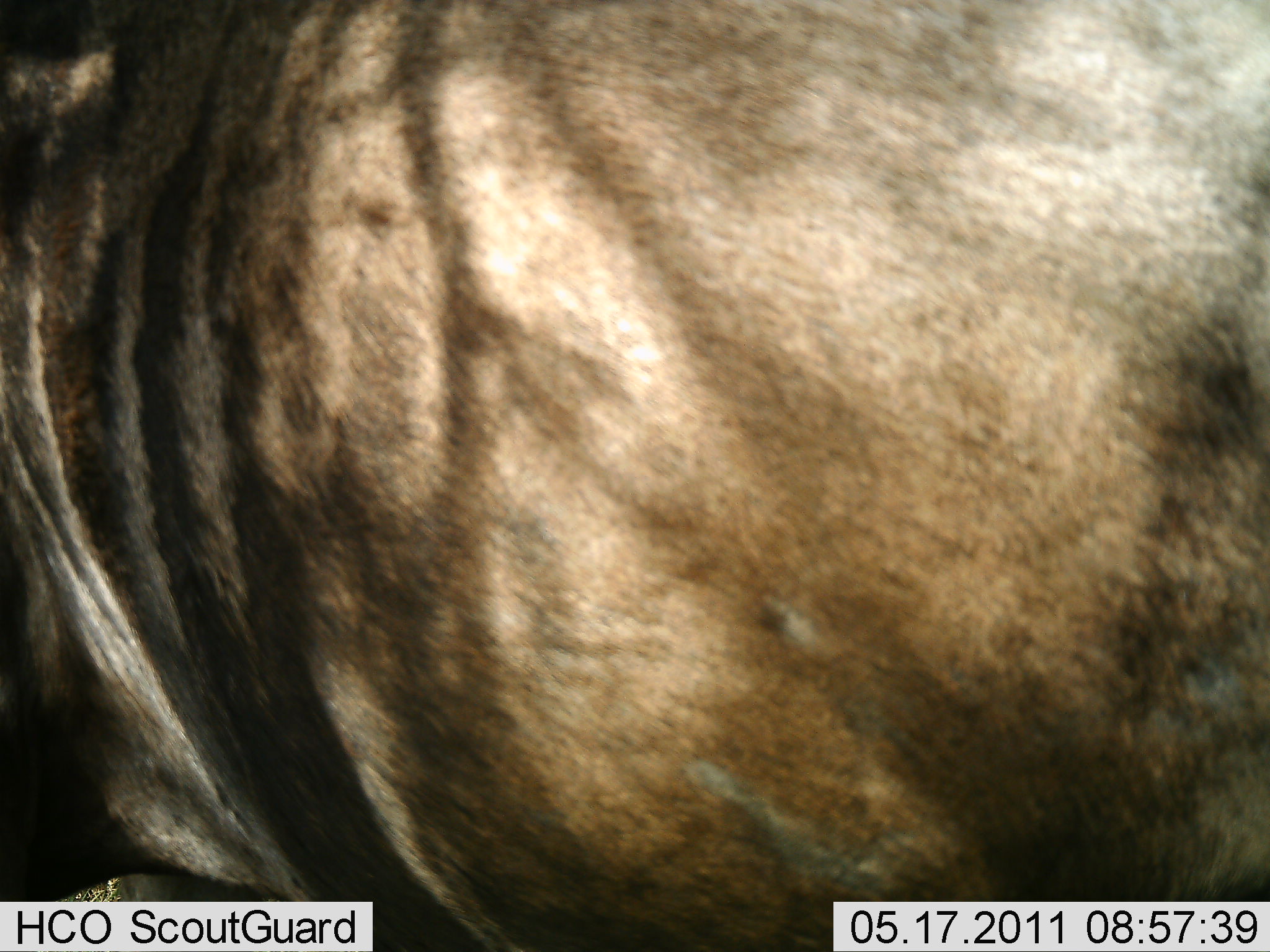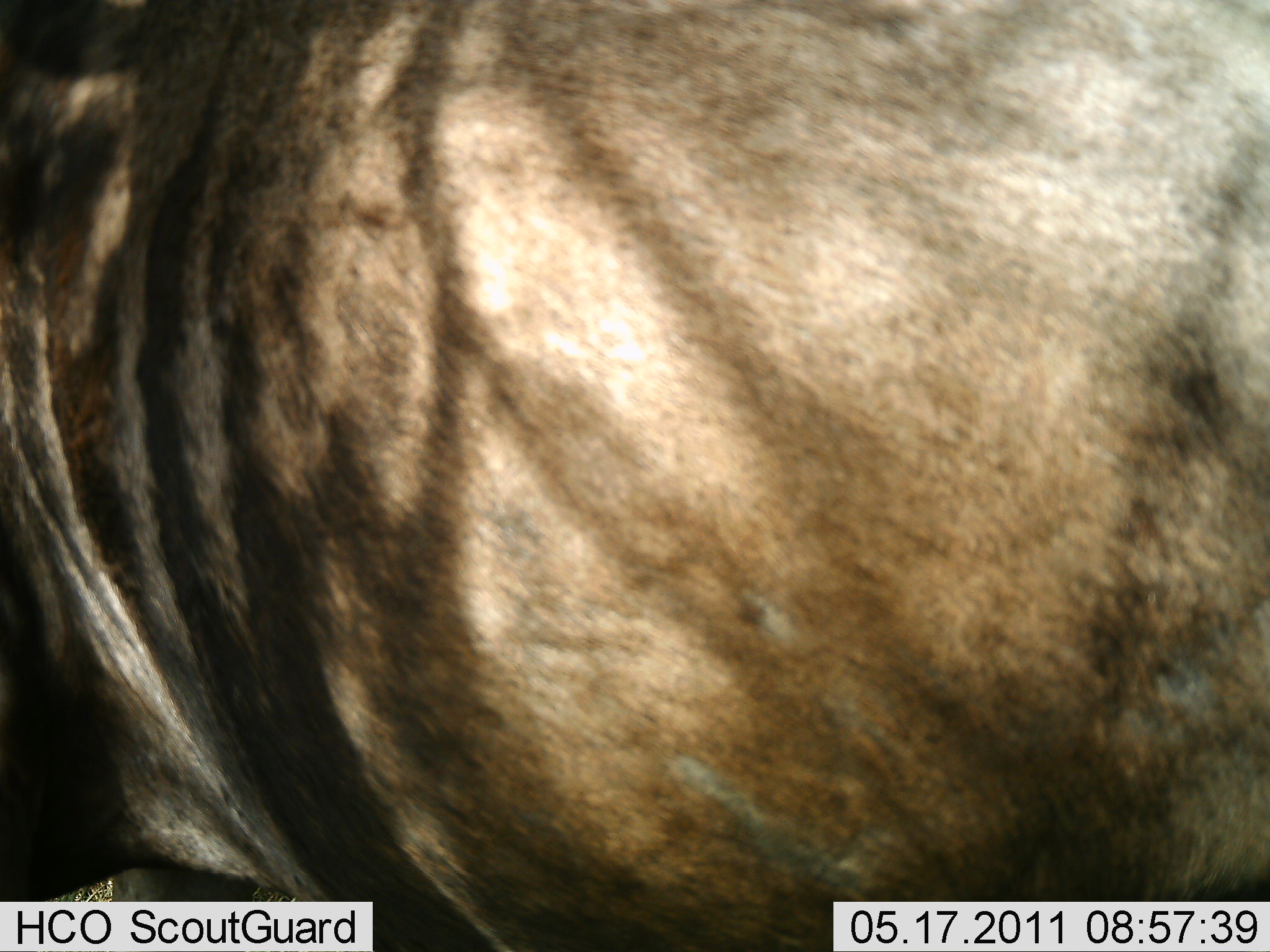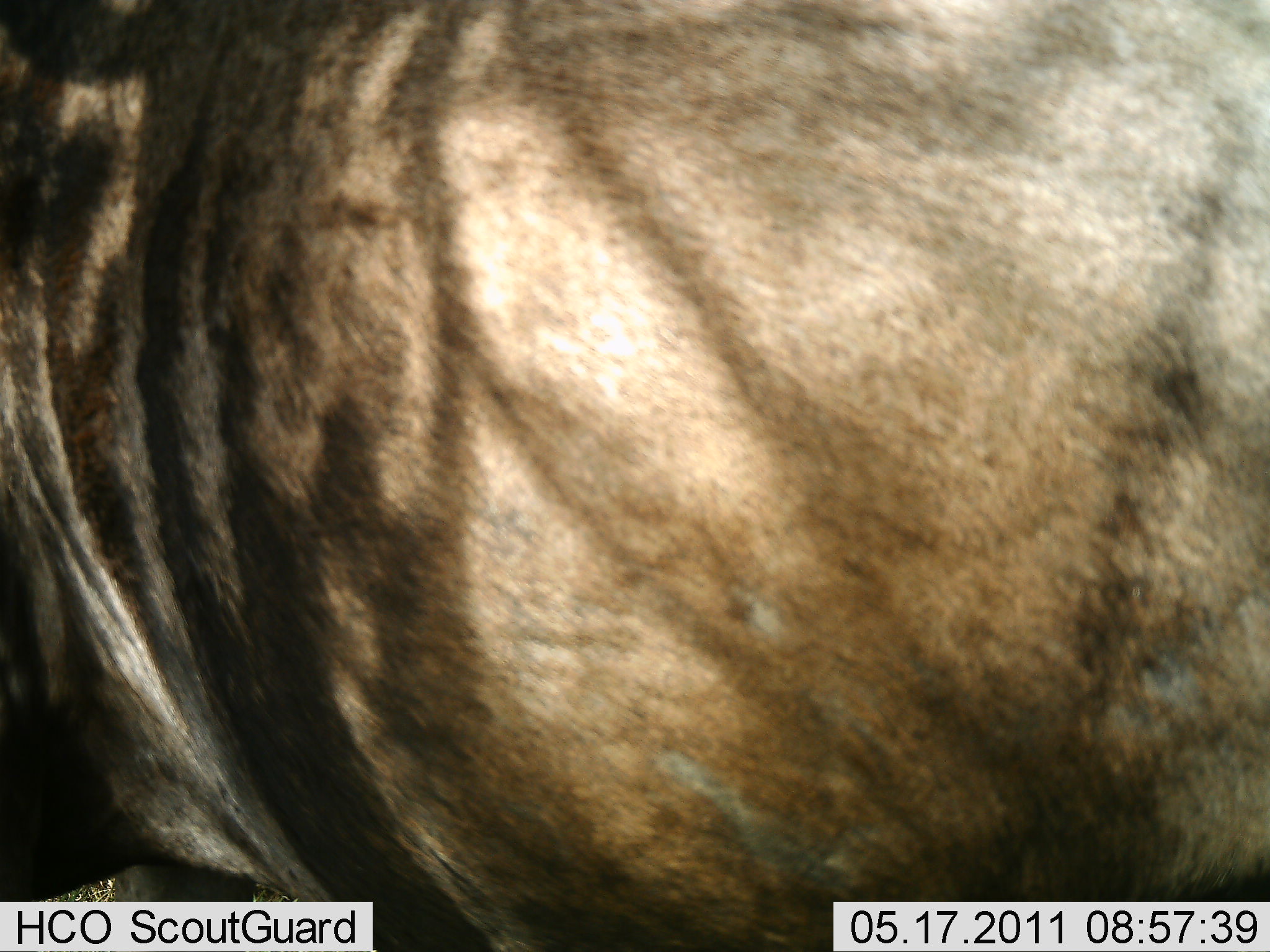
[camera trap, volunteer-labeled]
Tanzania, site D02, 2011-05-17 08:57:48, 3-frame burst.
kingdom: Animalia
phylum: Chordata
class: Mammalia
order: Artiodactyla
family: Bovidae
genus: Connochaetes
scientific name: Connochaetes taurinus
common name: blue wildebeest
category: wildebeest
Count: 1.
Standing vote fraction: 90%.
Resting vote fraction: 0%.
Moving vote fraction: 10%.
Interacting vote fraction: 0%.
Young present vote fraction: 0%.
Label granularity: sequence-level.